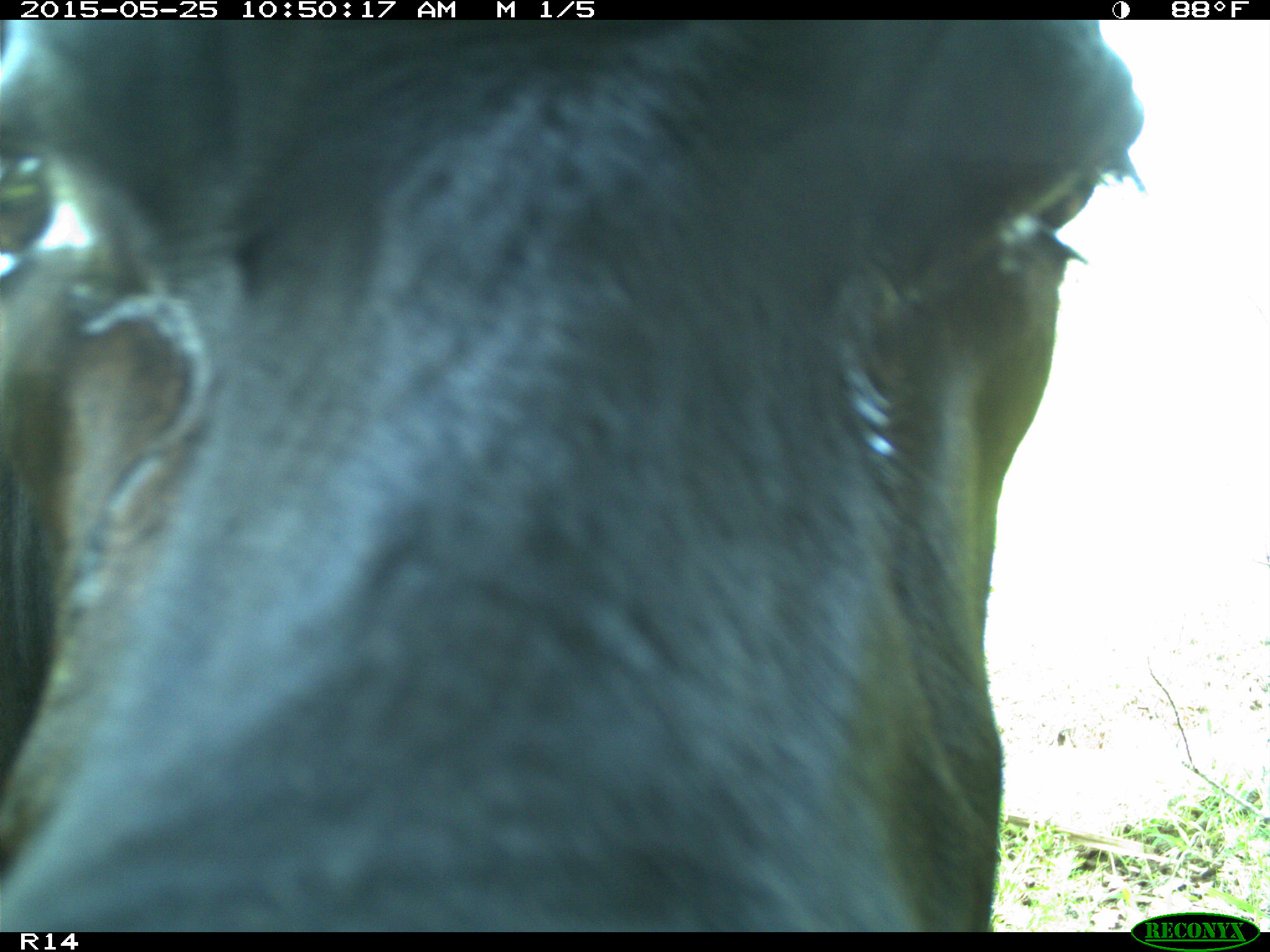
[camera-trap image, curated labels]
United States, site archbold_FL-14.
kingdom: Animalia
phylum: Chordata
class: Mammalia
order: Artiodactyla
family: Bovidae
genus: Bos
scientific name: Bos taurus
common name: domestic cow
Bos taurus (domestic cow).